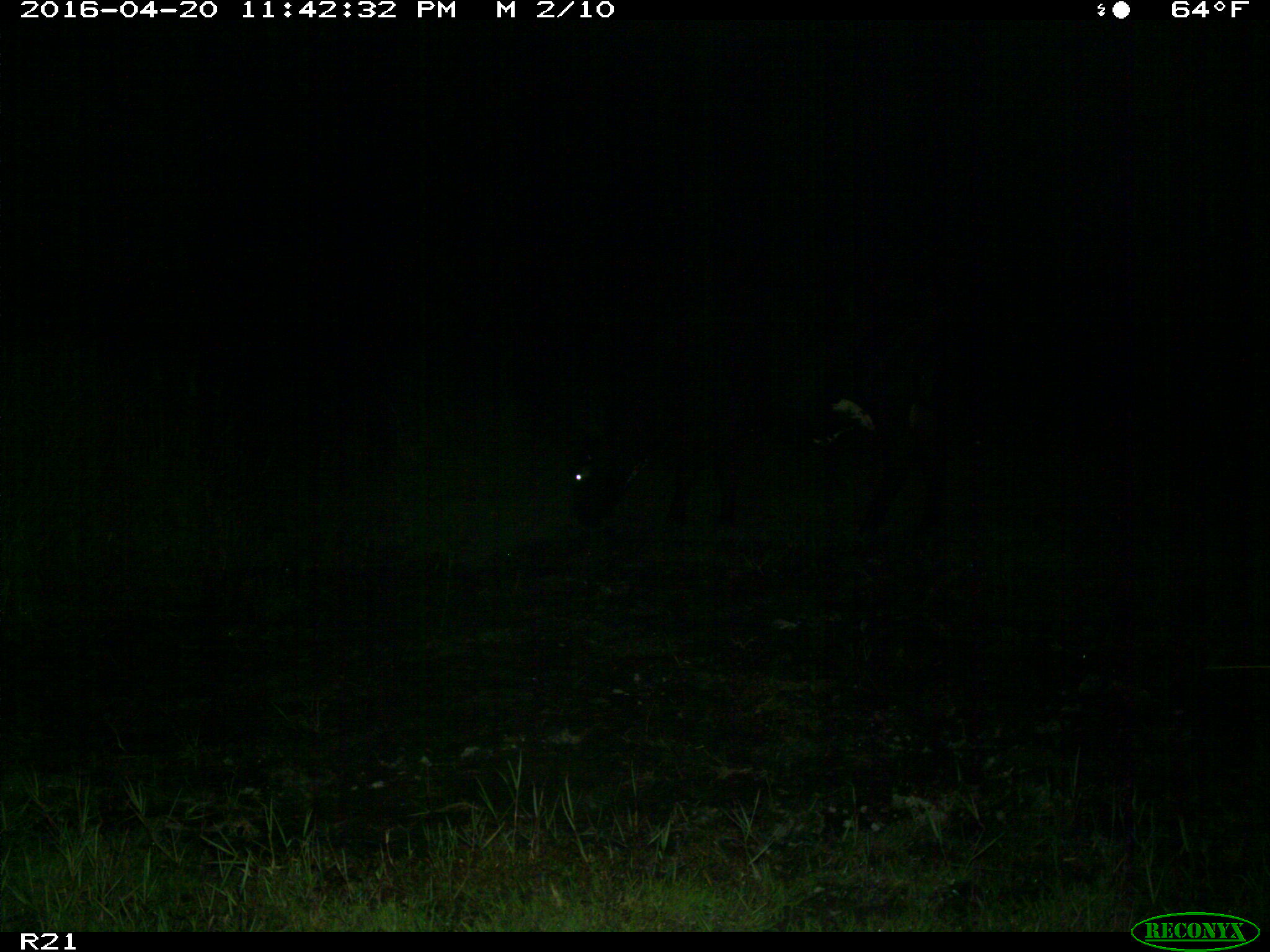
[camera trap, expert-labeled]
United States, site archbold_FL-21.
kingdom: Animalia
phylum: Chordata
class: Mammalia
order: Artiodactyla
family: Bovidae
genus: Bos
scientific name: Bos taurus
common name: domestic cow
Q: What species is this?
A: Bos taurus (domestic cow).